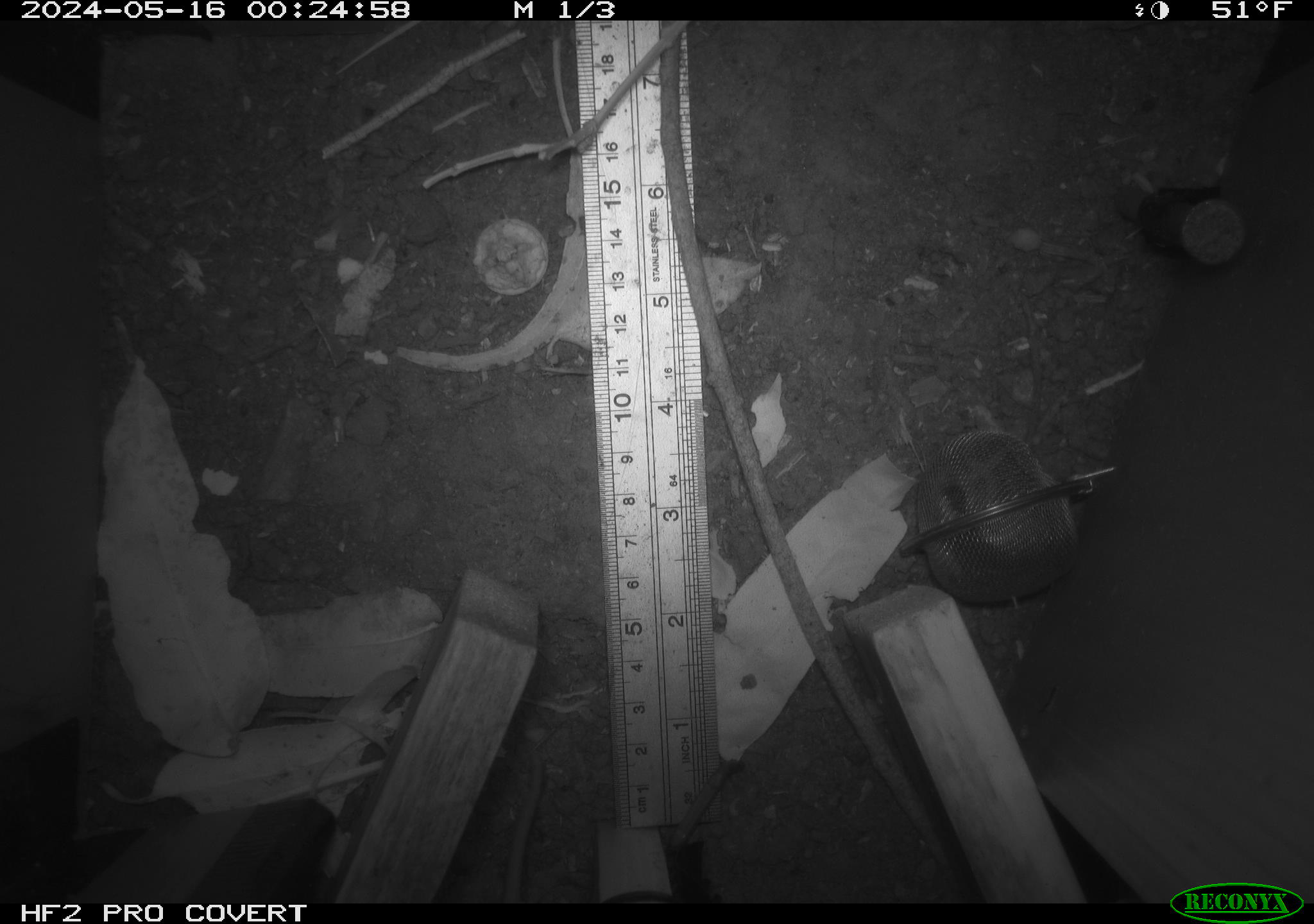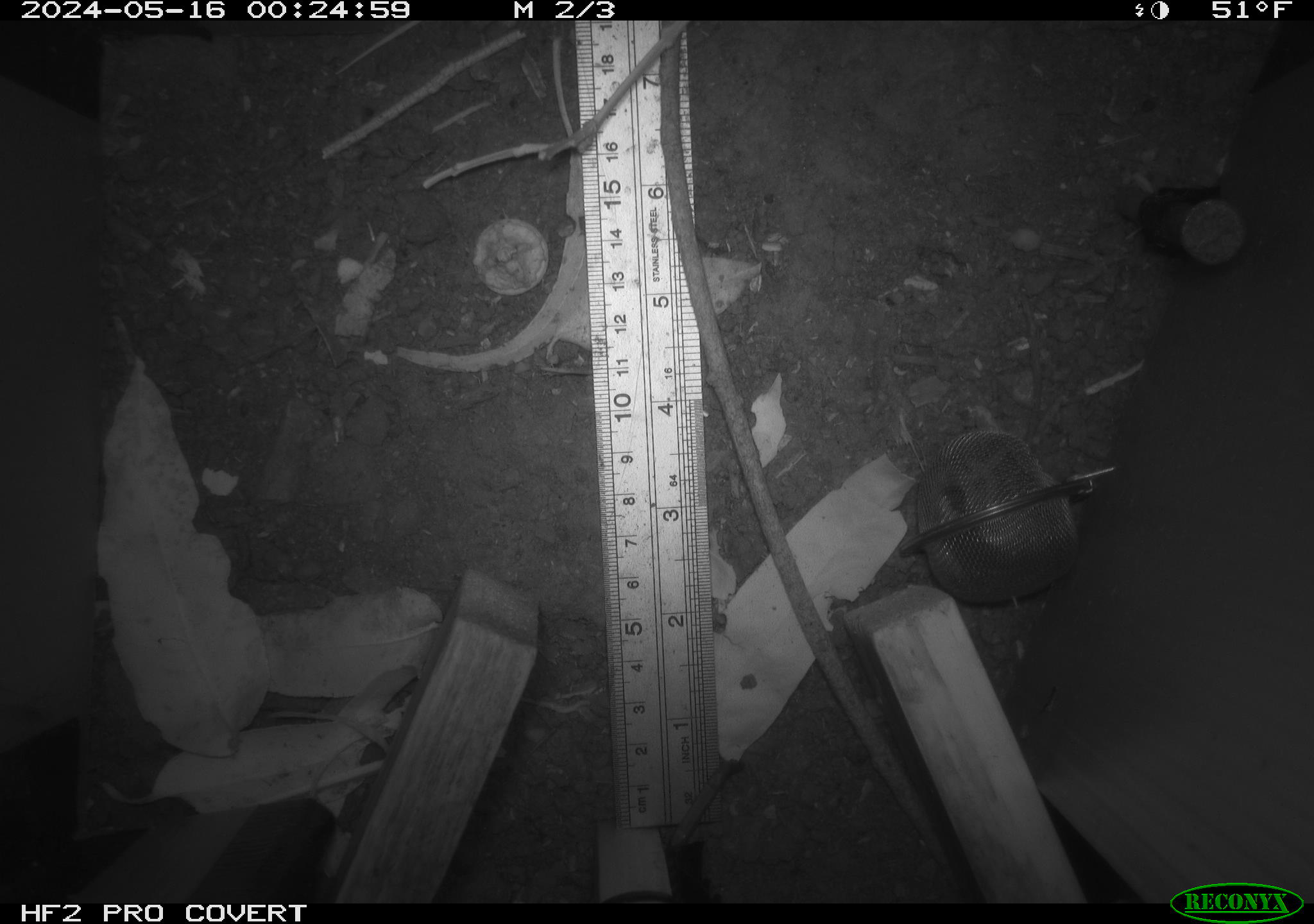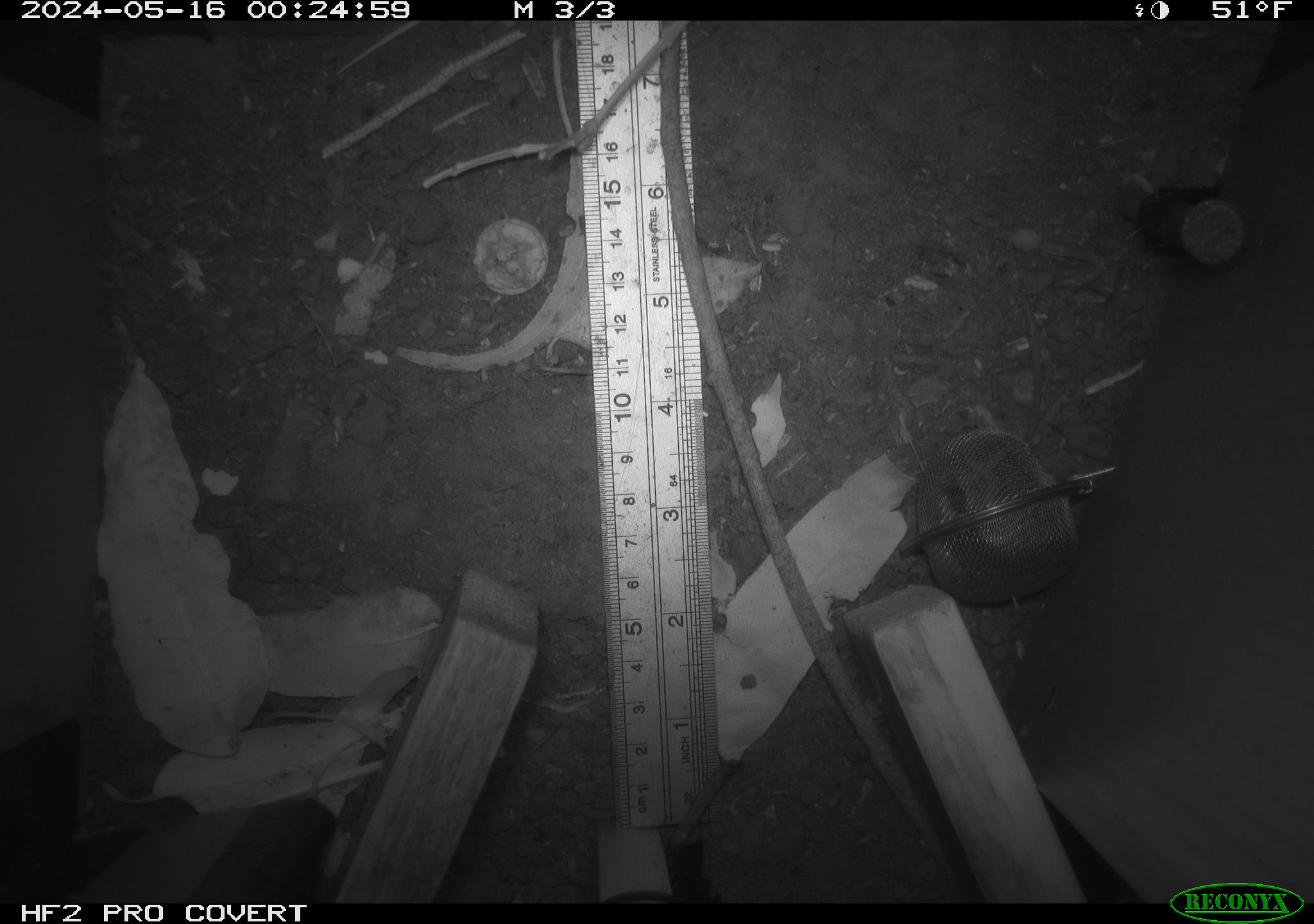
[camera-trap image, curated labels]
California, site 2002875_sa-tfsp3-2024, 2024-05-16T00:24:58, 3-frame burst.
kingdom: Animalia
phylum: Chordata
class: Mammalia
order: Rodentia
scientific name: Rodentia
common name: rodent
Rodent (Rodentia).